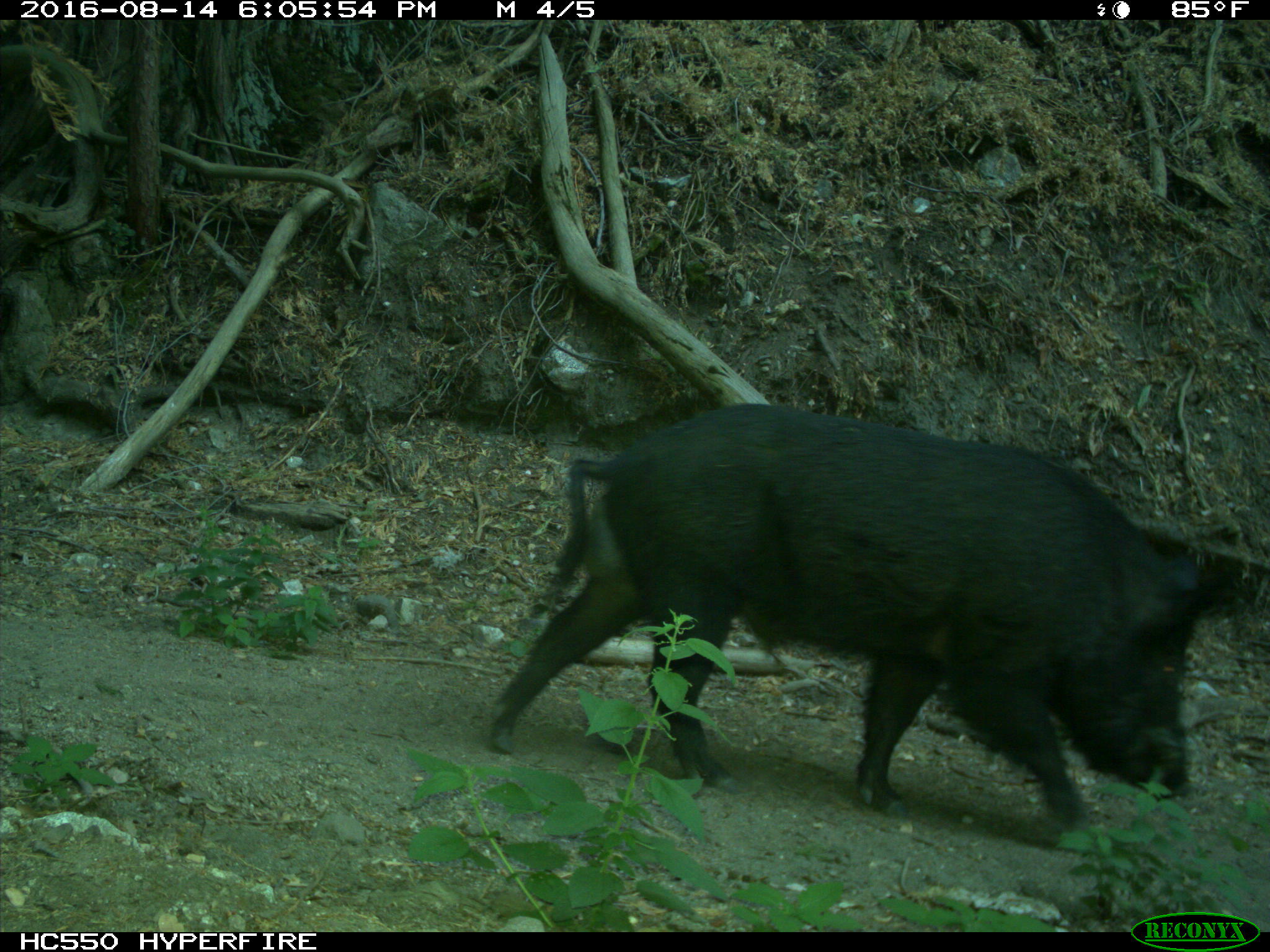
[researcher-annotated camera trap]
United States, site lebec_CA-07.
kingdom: Animalia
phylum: Chordata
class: Mammalia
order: Artiodactyla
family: Suidae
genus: Sus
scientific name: Sus scrofa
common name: wild boar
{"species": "Sus scrofa (wild boar)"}